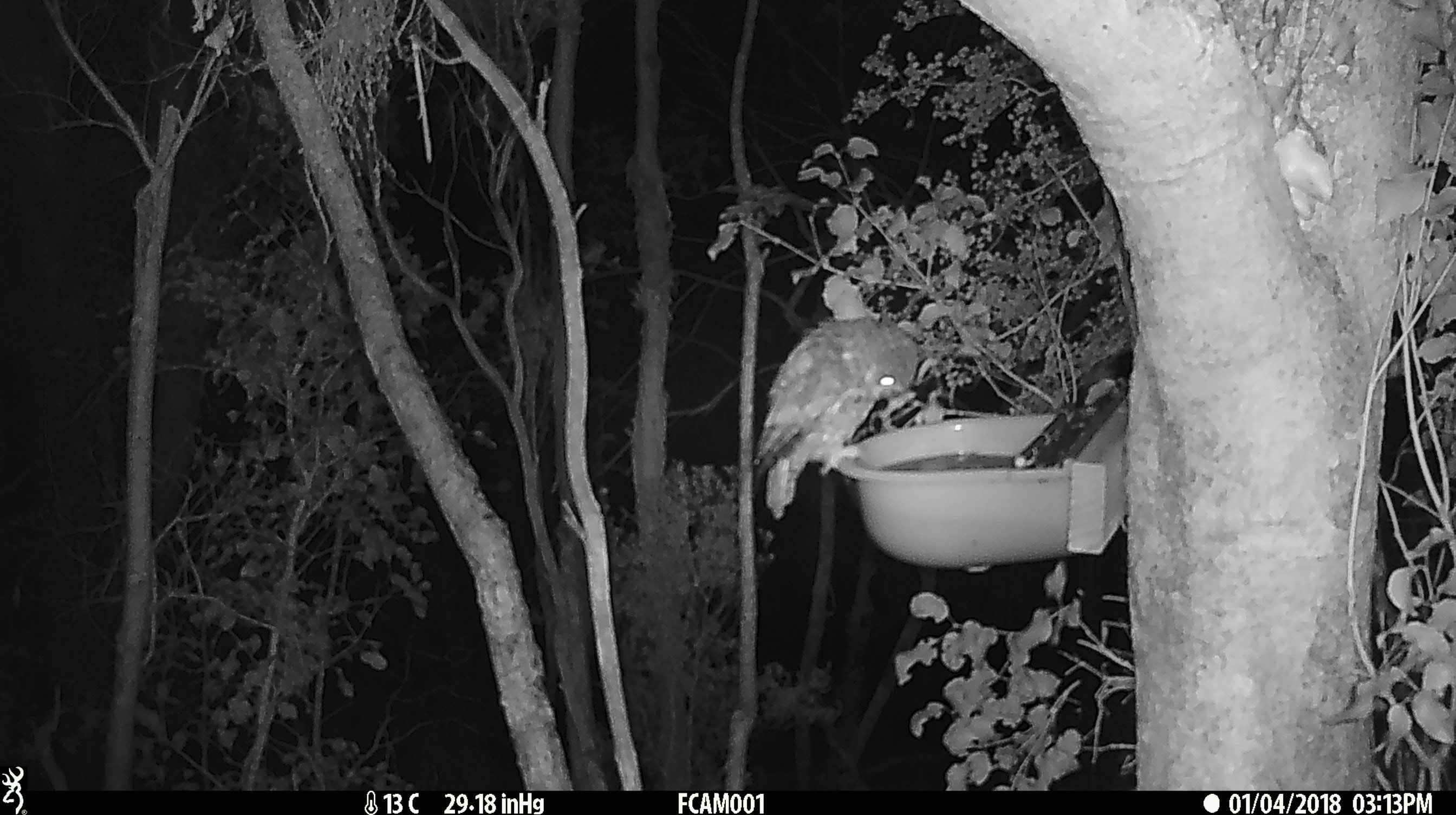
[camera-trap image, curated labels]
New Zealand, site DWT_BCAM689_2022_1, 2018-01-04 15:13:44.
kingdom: Animalia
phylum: Chordata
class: Aves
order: Strigiformes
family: Strigidae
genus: Ninox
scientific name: Ninox novaeseelandiae novaeseelandiae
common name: morepork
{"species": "morepork (Ninox novaeseelandiae novaeseelandiae)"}